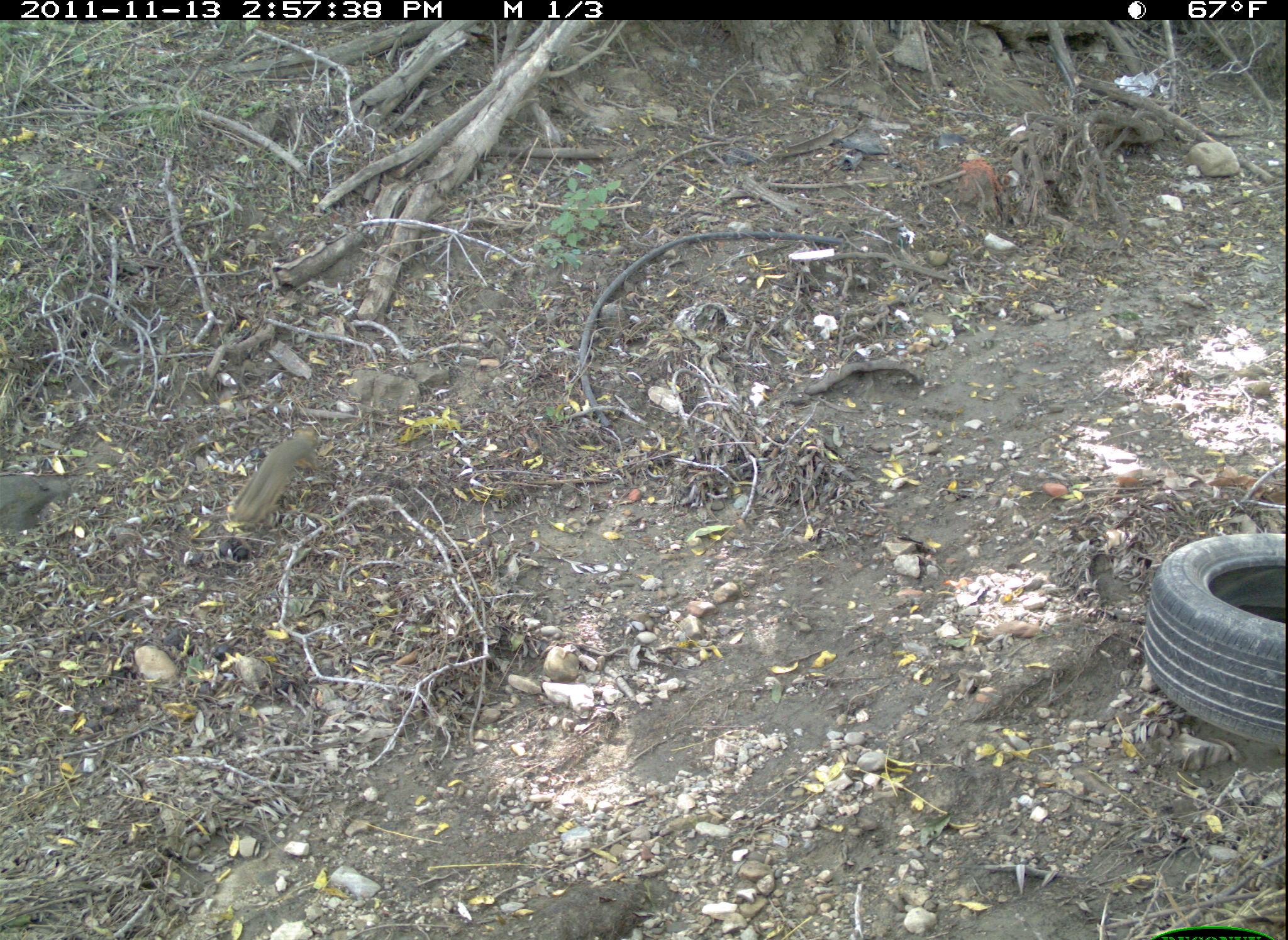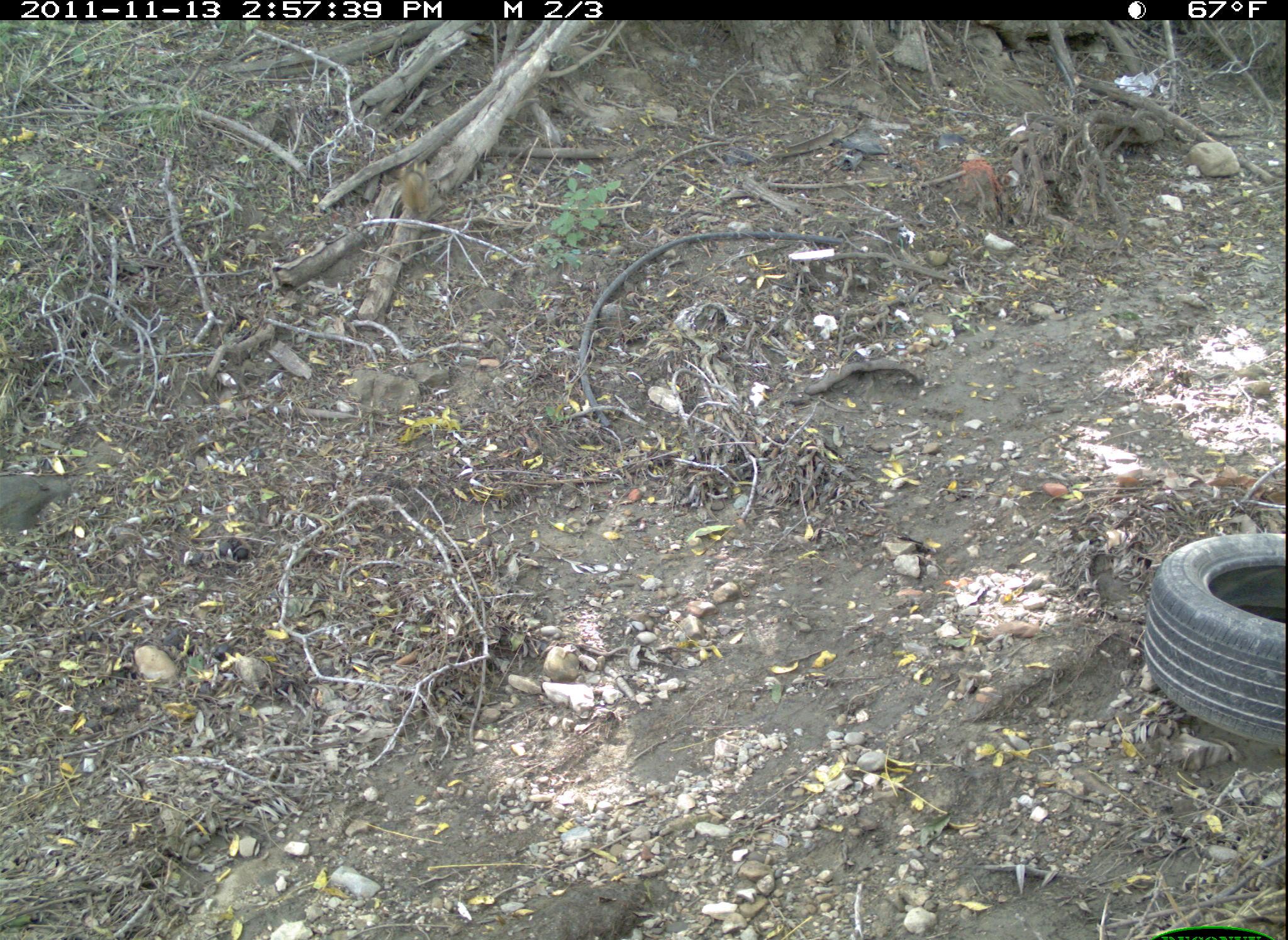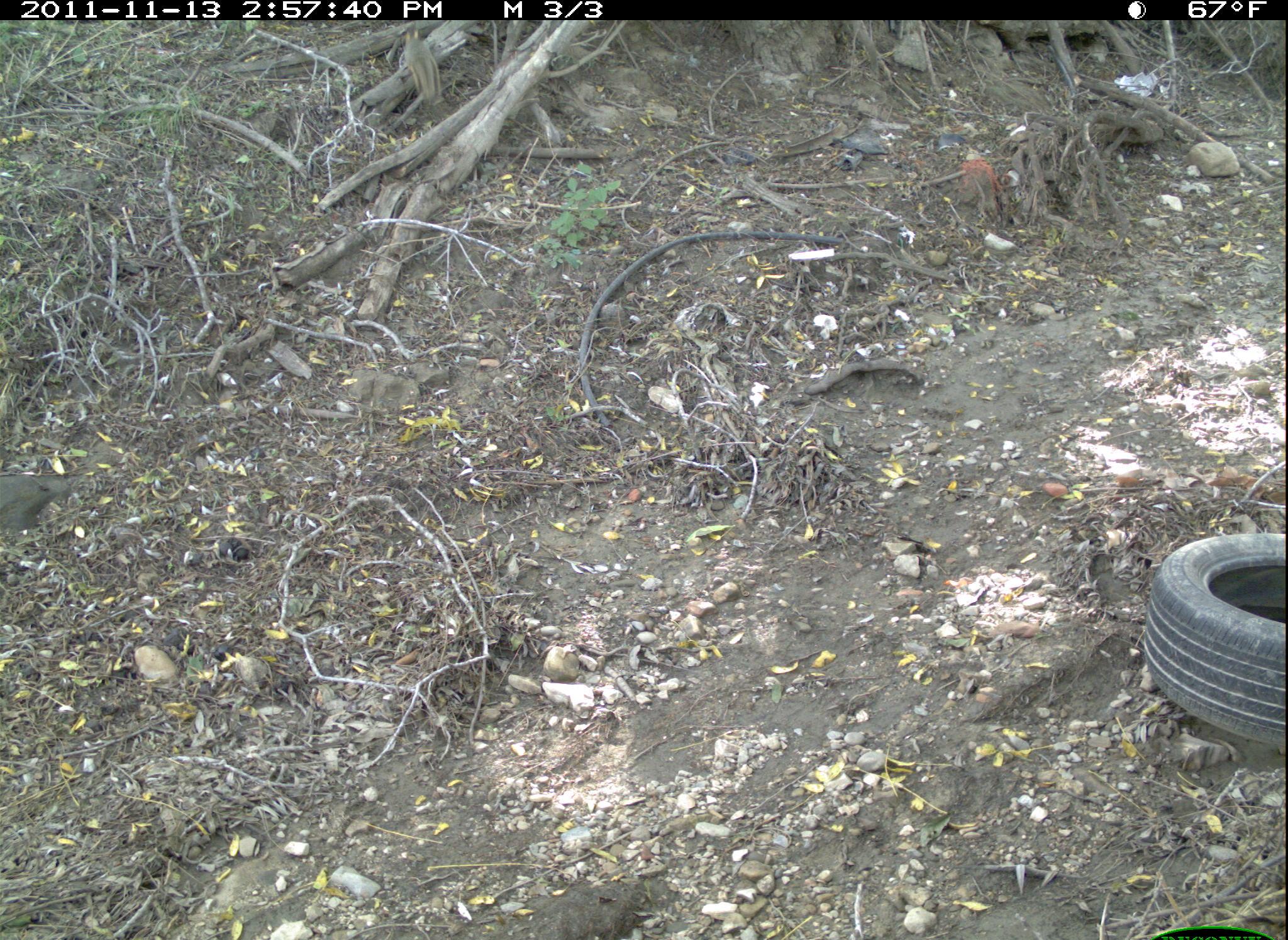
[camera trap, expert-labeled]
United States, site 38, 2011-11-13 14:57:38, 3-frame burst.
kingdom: Animalia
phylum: Chordata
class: Mammalia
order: Rodentia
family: Sciuridae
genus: Sciurus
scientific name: Sciurus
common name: squirrel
Squirrel (Sciurus).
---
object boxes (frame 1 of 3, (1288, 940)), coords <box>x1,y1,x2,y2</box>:
squirrel: <box>232,414,332,559</box>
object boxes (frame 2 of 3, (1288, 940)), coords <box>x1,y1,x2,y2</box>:
squirrel: <box>393,156,438,216</box>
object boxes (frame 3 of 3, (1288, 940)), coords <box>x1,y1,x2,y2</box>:
squirrel: <box>393,26,452,113</box>